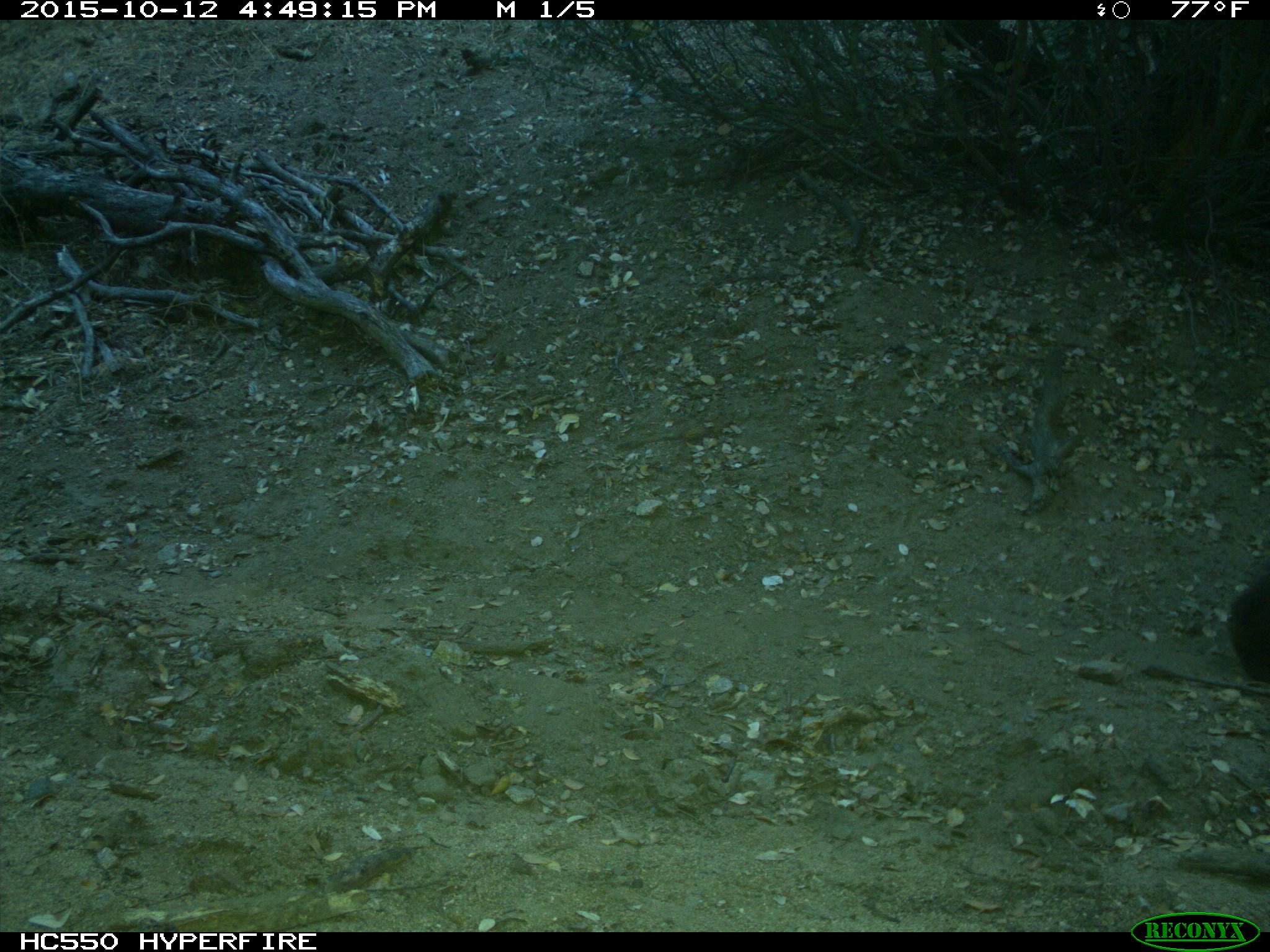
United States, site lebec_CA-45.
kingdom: Animalia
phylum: Chordata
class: Mammalia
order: Carnivora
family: Ursidae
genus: Ursus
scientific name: Ursus americanus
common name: american black bear